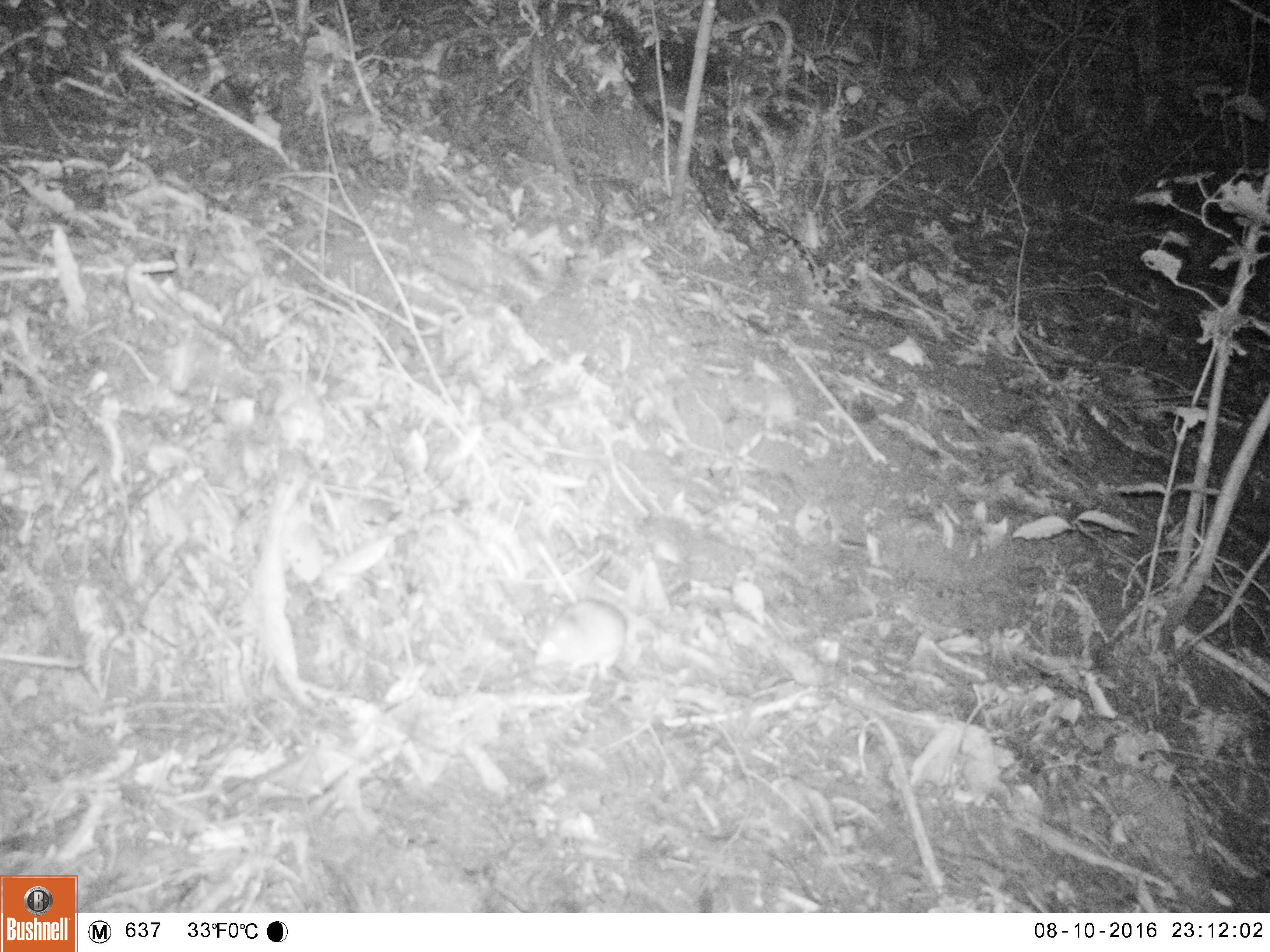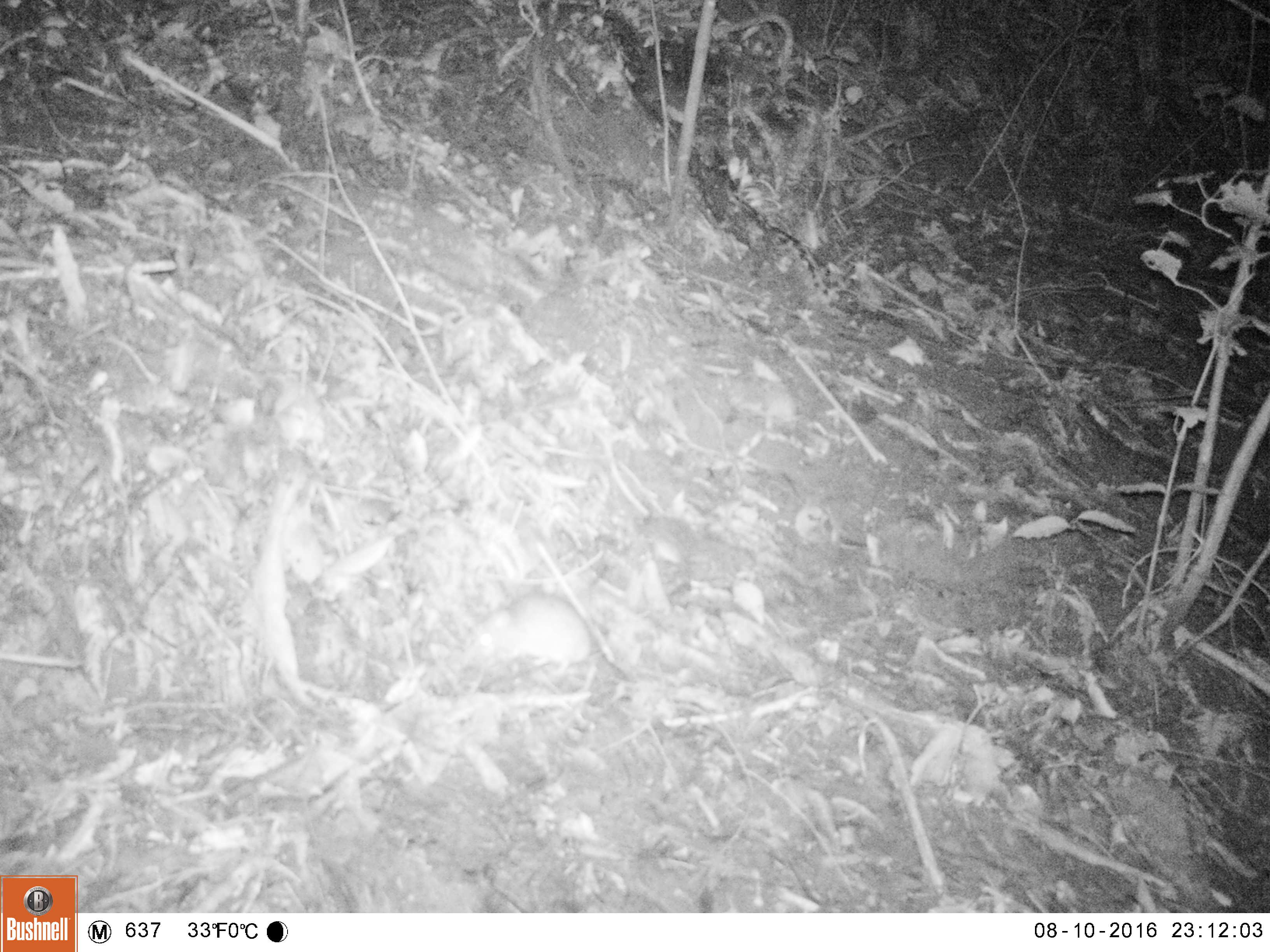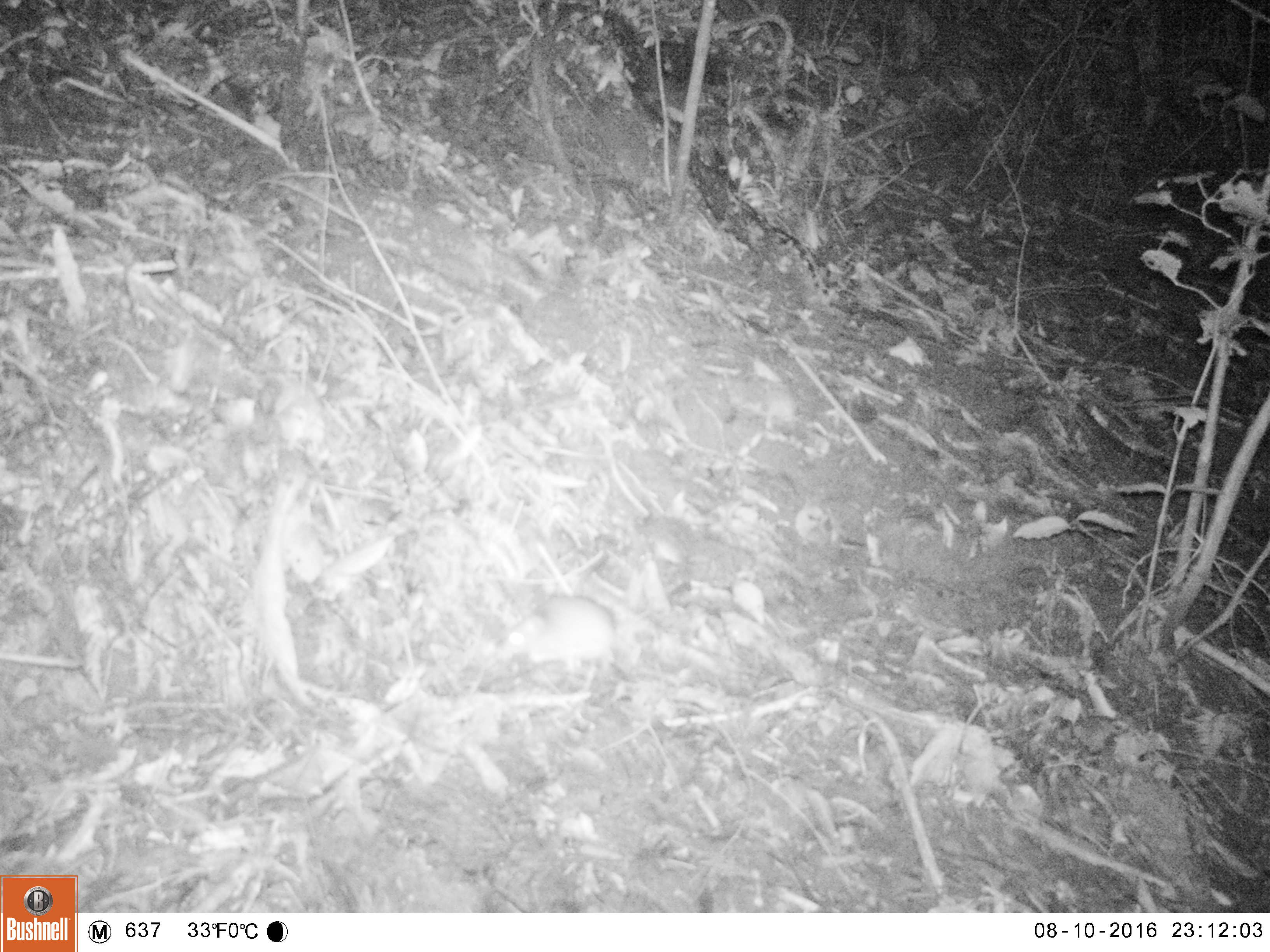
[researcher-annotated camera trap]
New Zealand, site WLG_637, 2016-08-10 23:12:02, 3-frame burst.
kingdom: Animalia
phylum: Chordata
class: Mammalia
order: Rodentia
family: Muridae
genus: Rattus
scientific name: Rattus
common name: rat